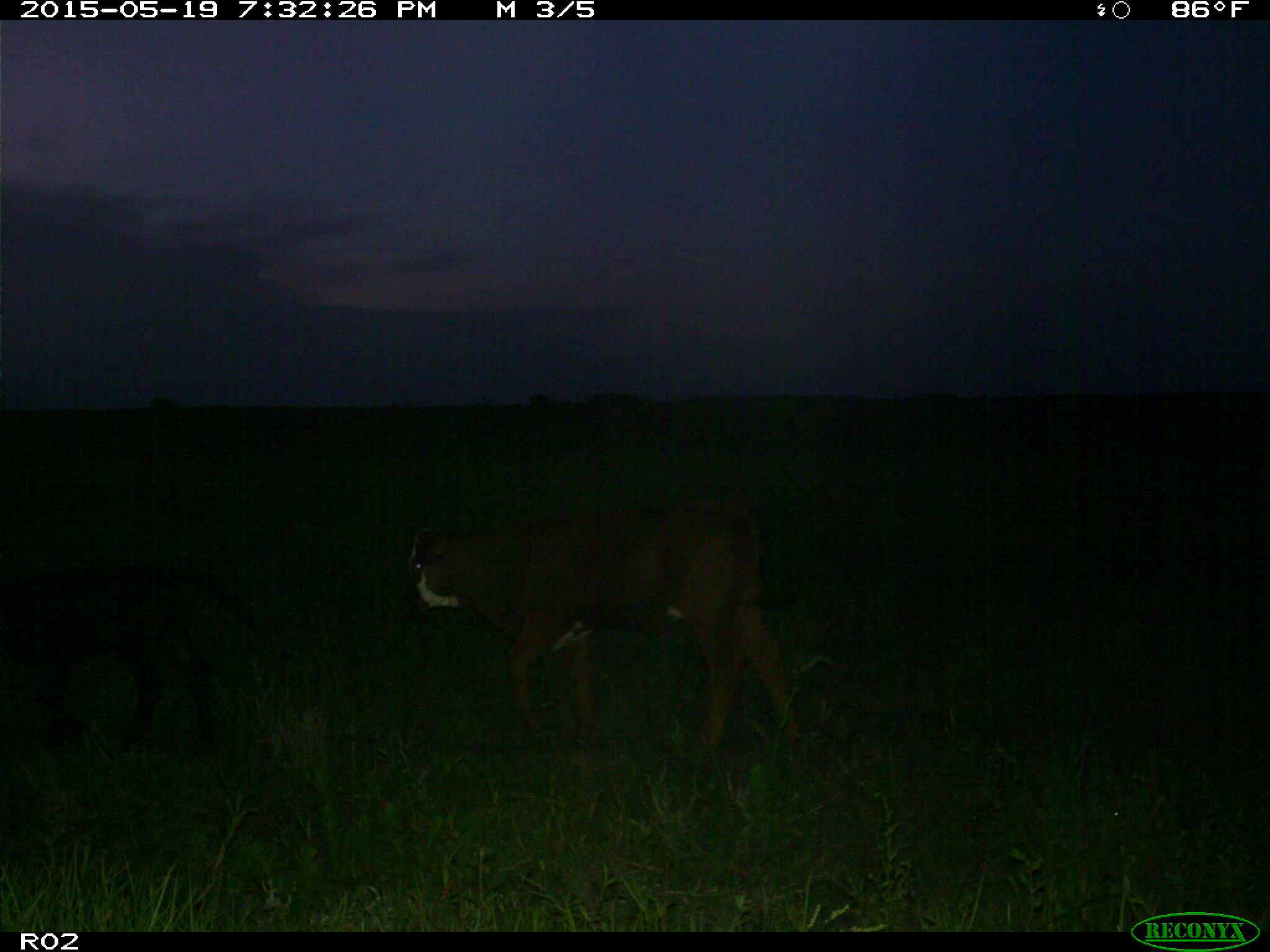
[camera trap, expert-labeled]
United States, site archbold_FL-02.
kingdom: Animalia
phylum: Chordata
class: Mammalia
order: Artiodactyla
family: Bovidae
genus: Bos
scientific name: Bos taurus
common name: domestic cow